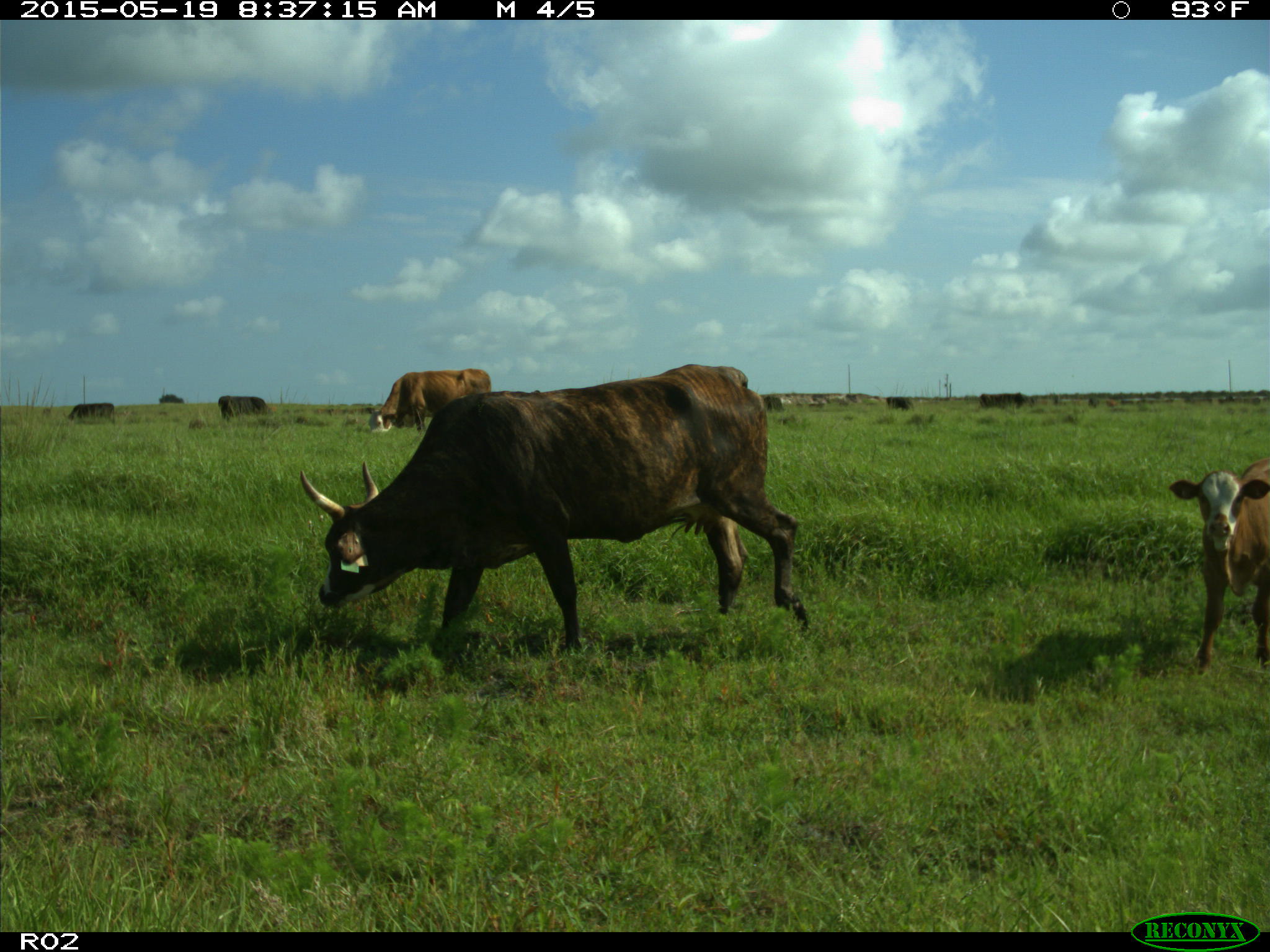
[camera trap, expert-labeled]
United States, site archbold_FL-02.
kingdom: Animalia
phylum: Chordata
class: Mammalia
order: Artiodactyla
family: Bovidae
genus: Bos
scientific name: Bos taurus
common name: domestic cow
Bos taurus (domestic cow).